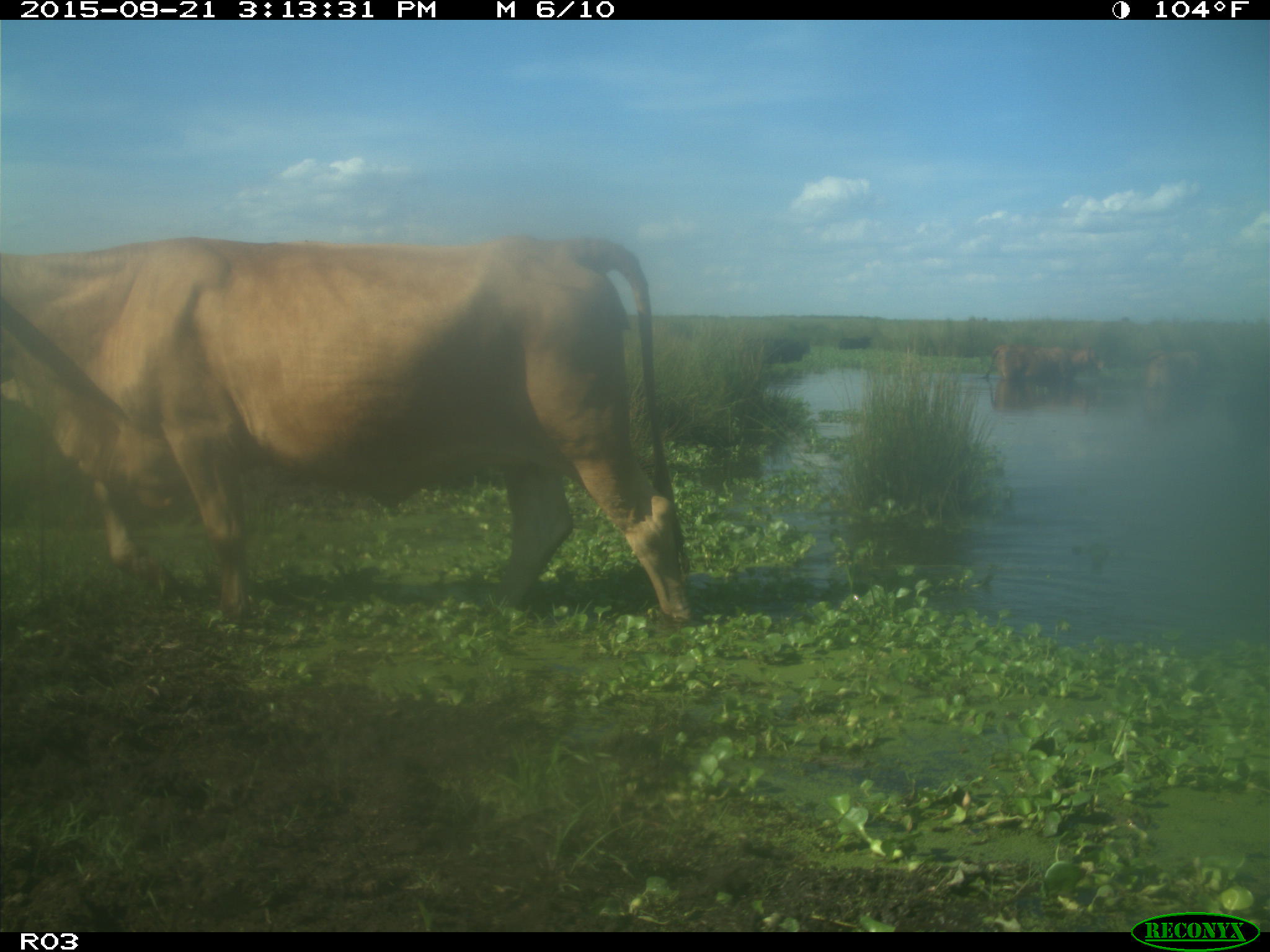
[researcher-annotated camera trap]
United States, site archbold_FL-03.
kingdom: Animalia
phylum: Chordata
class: Mammalia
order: Artiodactyla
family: Bovidae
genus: Bos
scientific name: Bos taurus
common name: domestic cow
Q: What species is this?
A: Bos taurus (domestic cow).